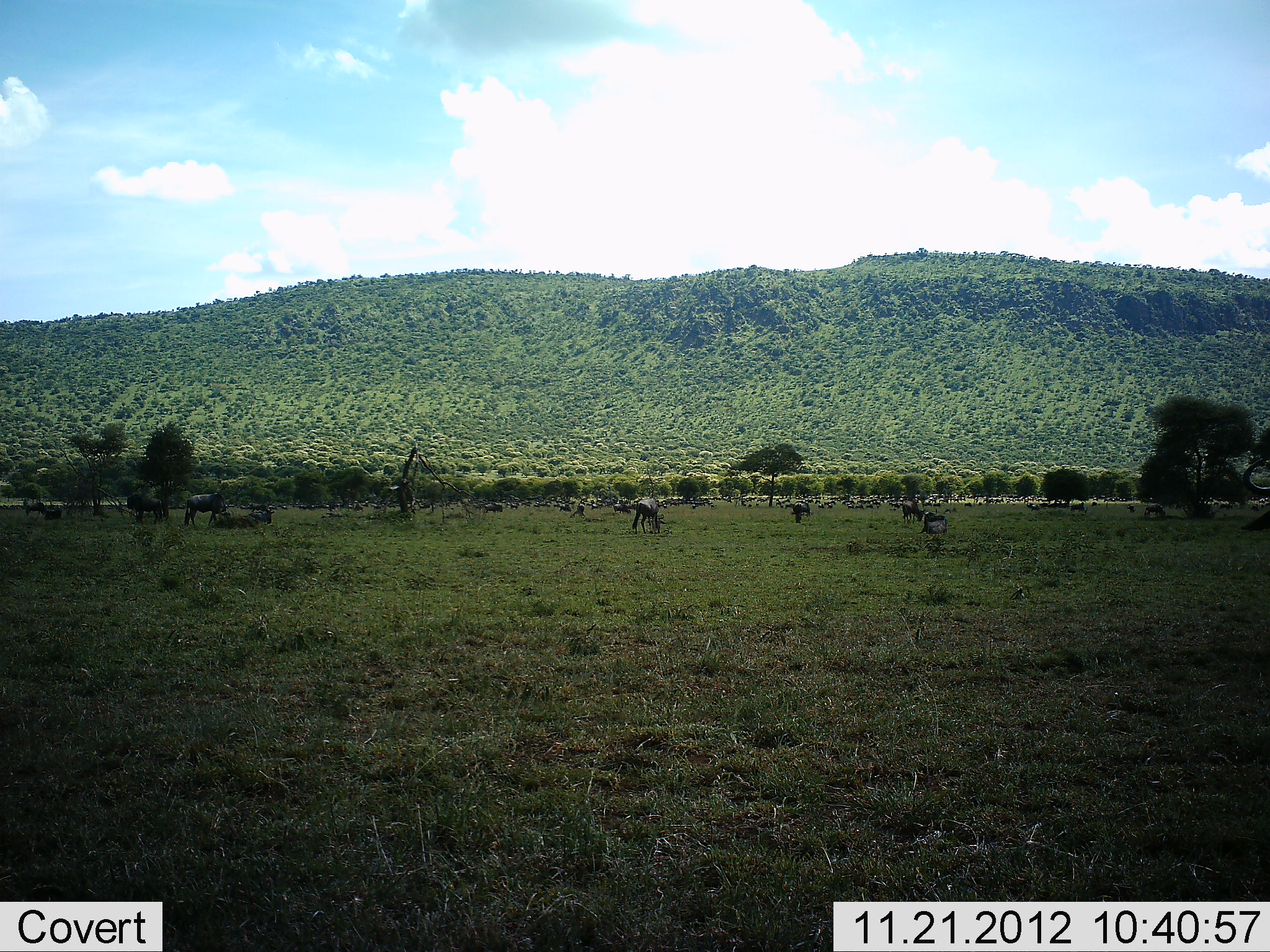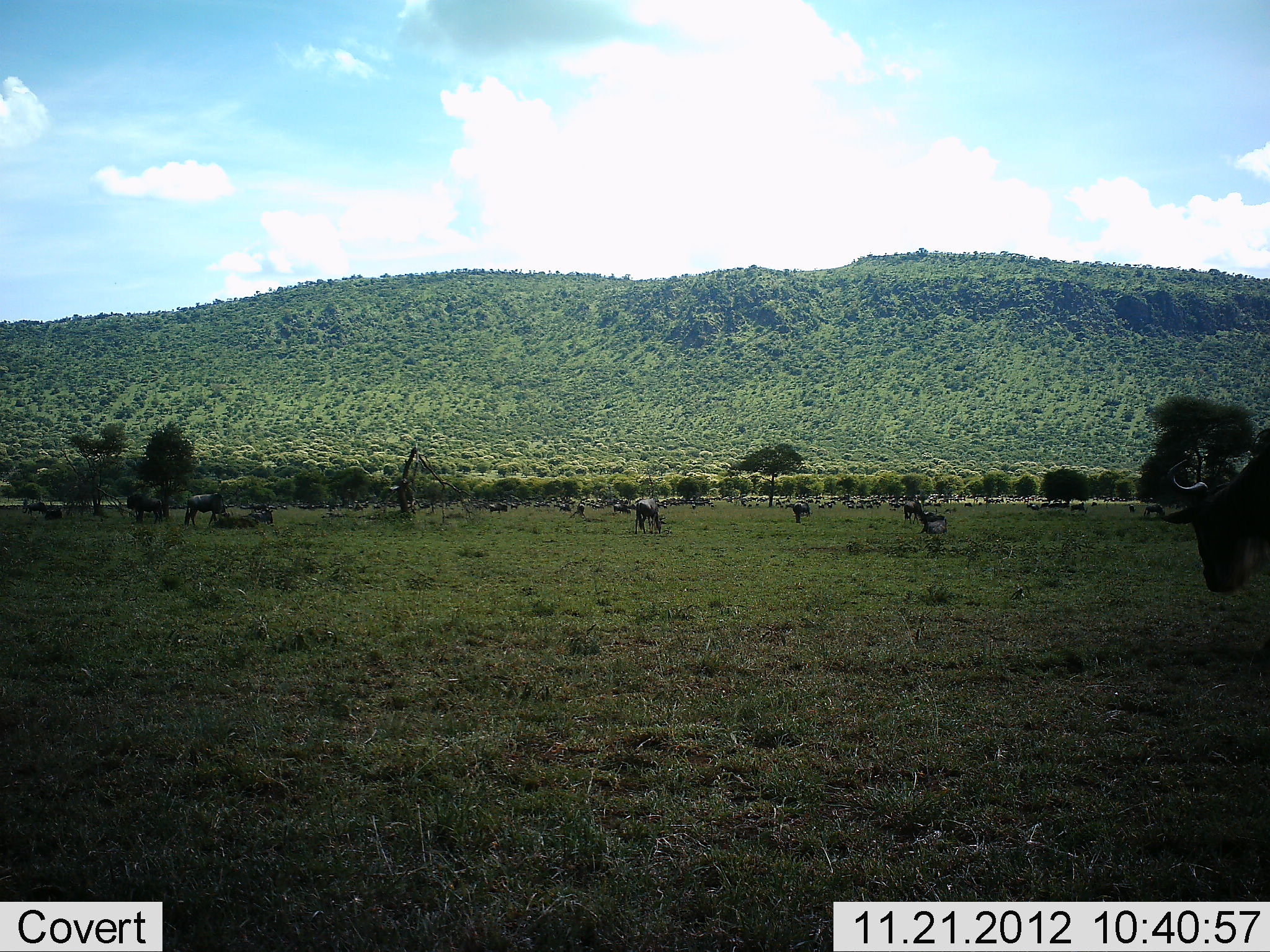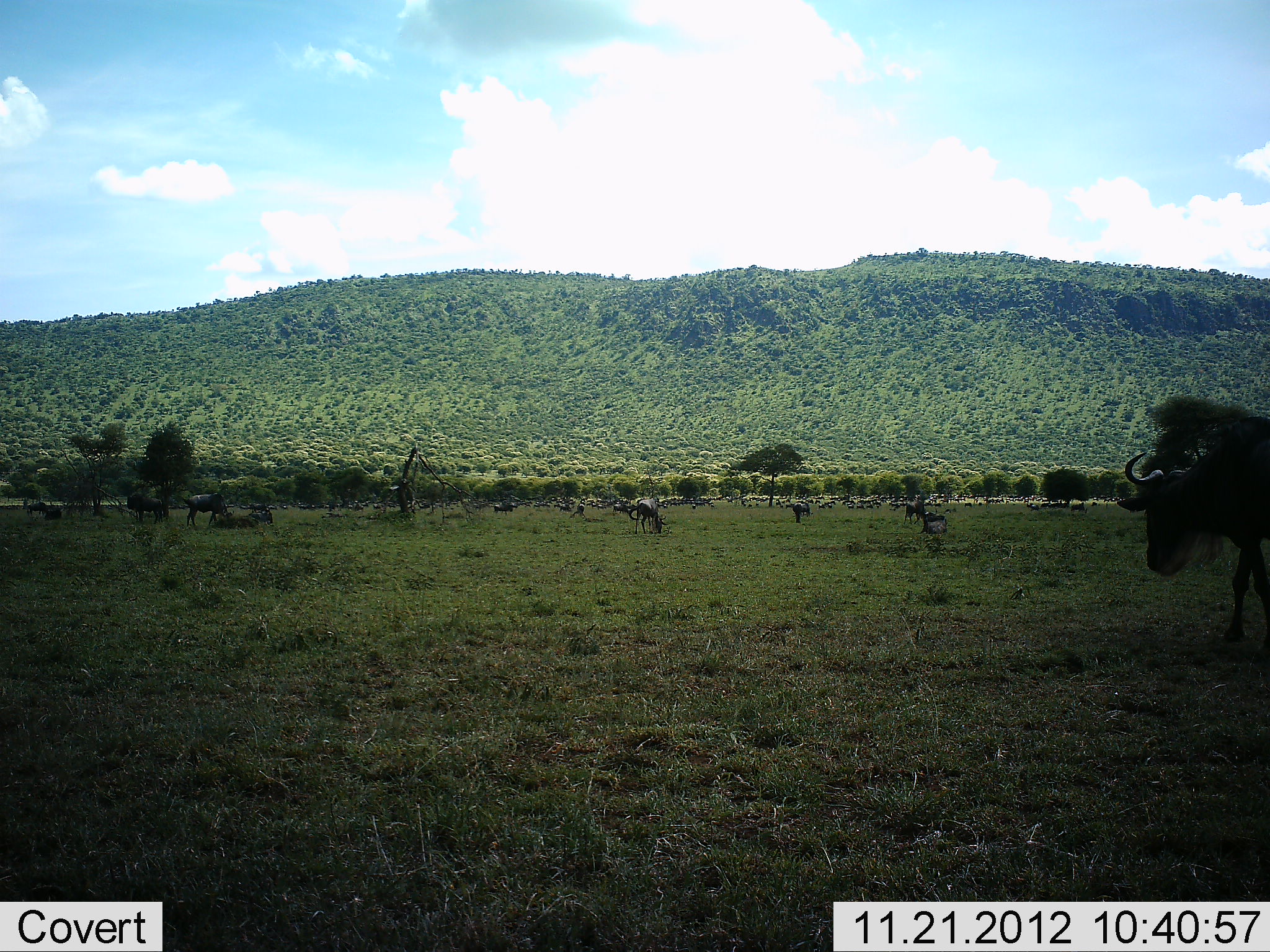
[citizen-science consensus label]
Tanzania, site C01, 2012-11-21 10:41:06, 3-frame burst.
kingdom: Animalia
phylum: Chordata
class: Mammalia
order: Artiodactyla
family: Bovidae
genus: Connochaetes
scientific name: Connochaetes taurinus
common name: blue wildebeest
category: wildebeest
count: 11-50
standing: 70%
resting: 30%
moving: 90%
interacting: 3%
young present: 7%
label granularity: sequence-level